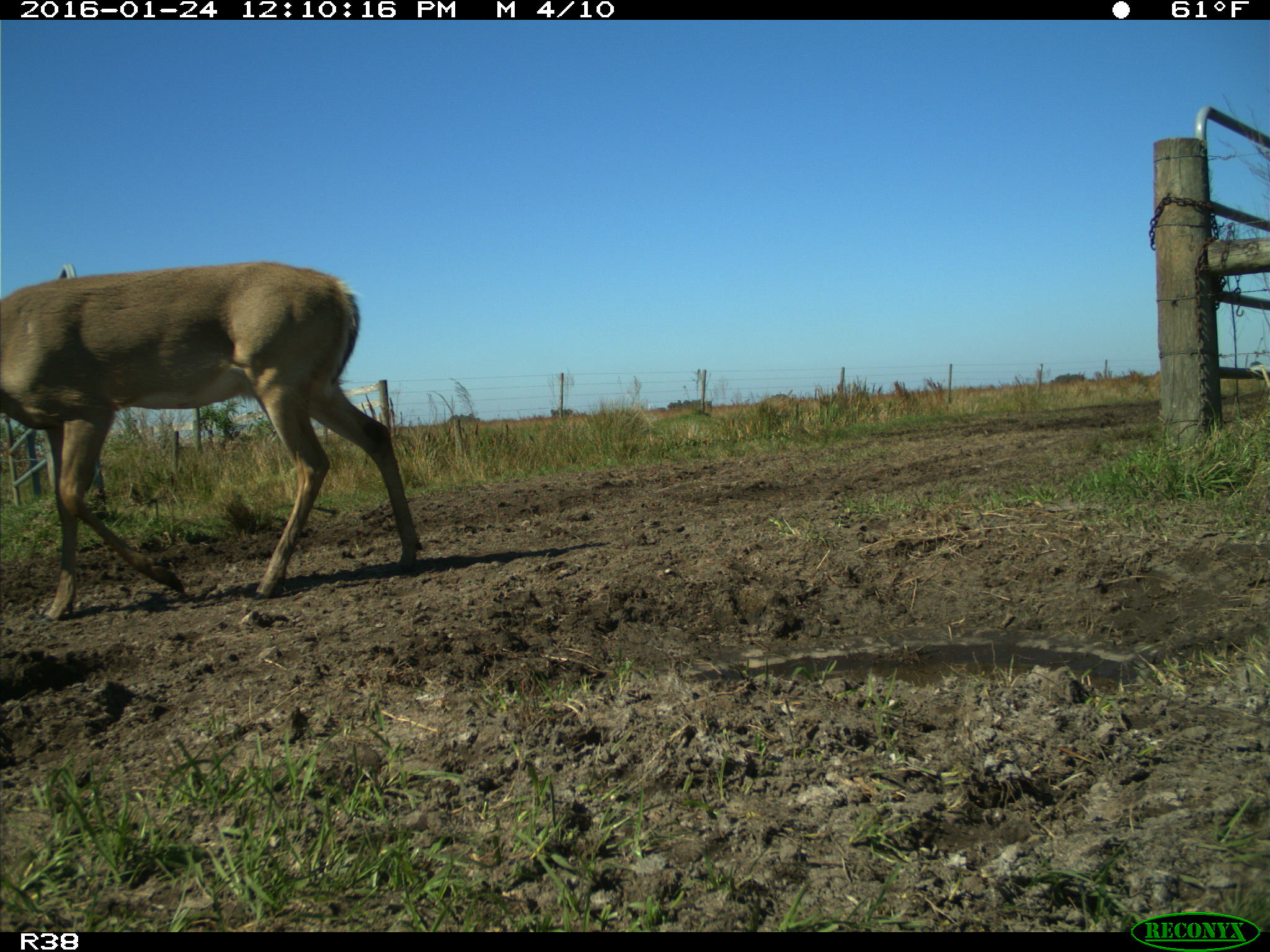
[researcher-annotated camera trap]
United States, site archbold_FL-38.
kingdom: Animalia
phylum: Chordata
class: Mammalia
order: Artiodactyla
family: Cervidae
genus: Odocoileus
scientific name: Odocoileus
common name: deer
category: unidentified deer